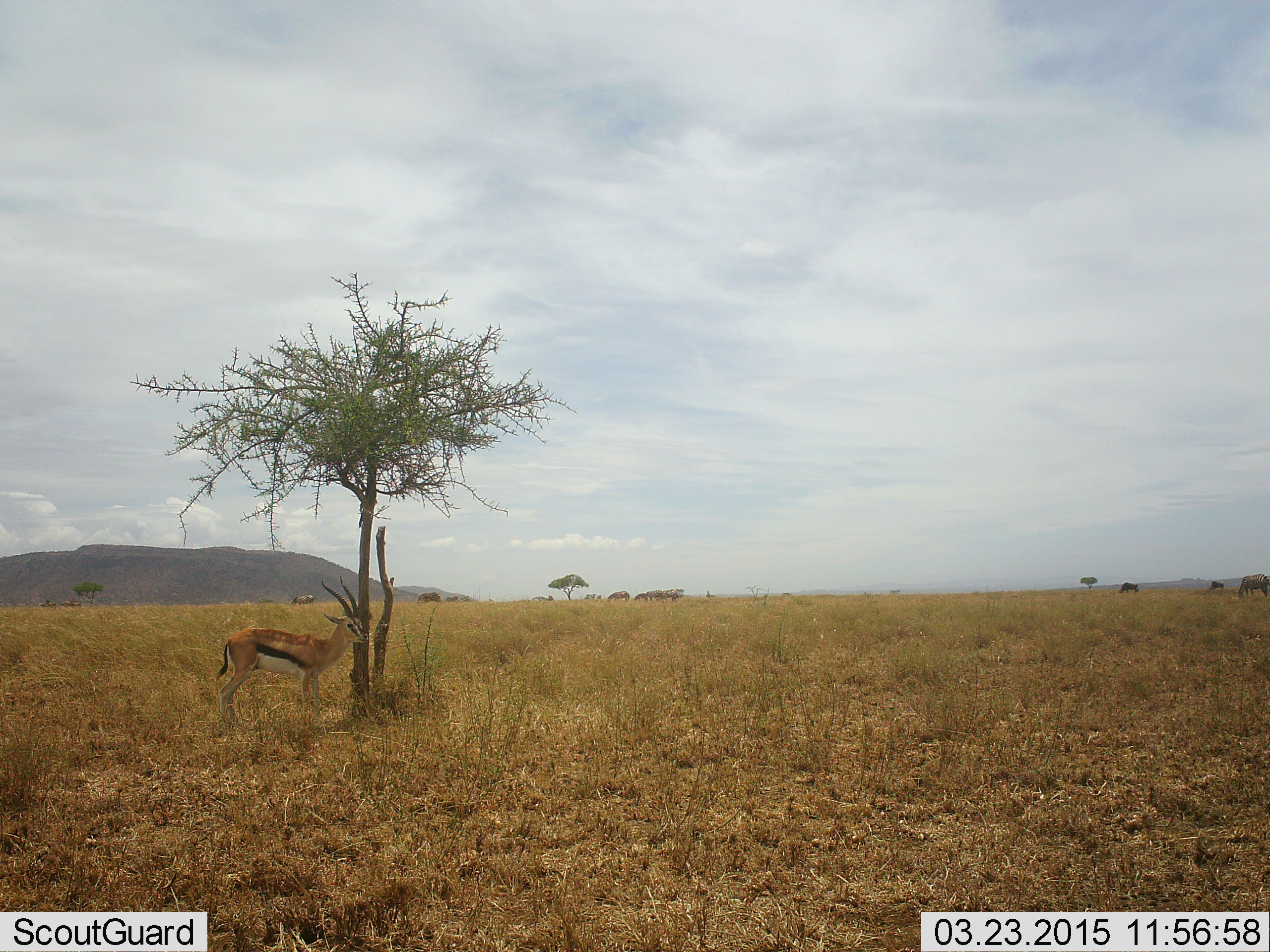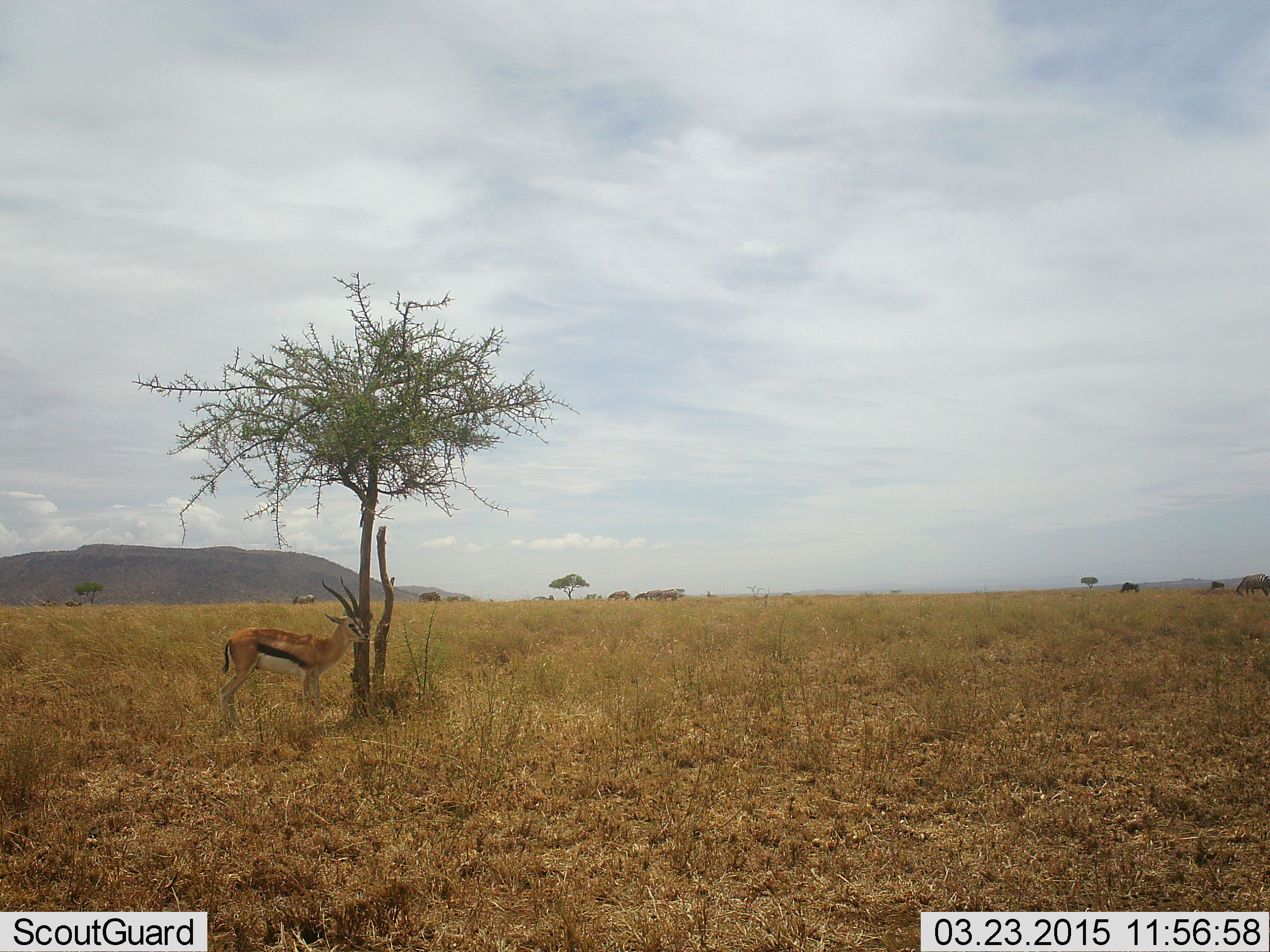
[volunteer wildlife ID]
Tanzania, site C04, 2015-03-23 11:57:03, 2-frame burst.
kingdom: Animalia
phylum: Chordata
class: Mammalia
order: Artiodactyla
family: Bovidae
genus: Eudorcas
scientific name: Eudorcas thomsonii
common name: thomson's gazelle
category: gazellethomsons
Gazellethomsons (thomson's gazelle) (Eudorcas thomsonii), count 1. Behavior (volunteer vote fractions): standing 100%, resting 0%, moving 0%, interacting 0%. Young present (vote fraction): 8%. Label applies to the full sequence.